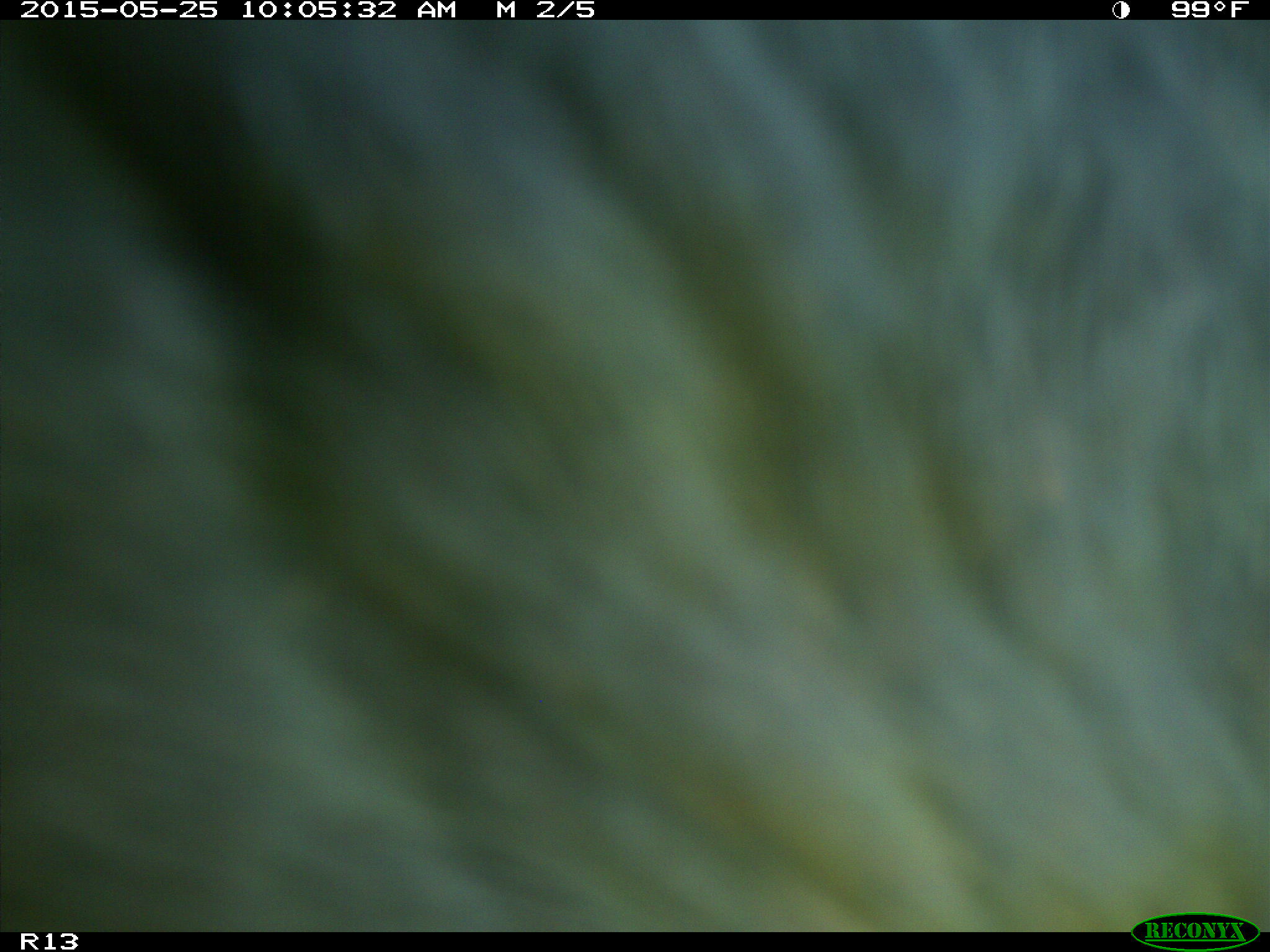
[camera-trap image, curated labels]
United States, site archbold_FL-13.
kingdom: Animalia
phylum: Chordata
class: Mammalia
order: Artiodactyla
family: Bovidae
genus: Bos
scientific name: Bos taurus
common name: domestic cow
Bos taurus (domestic cow).